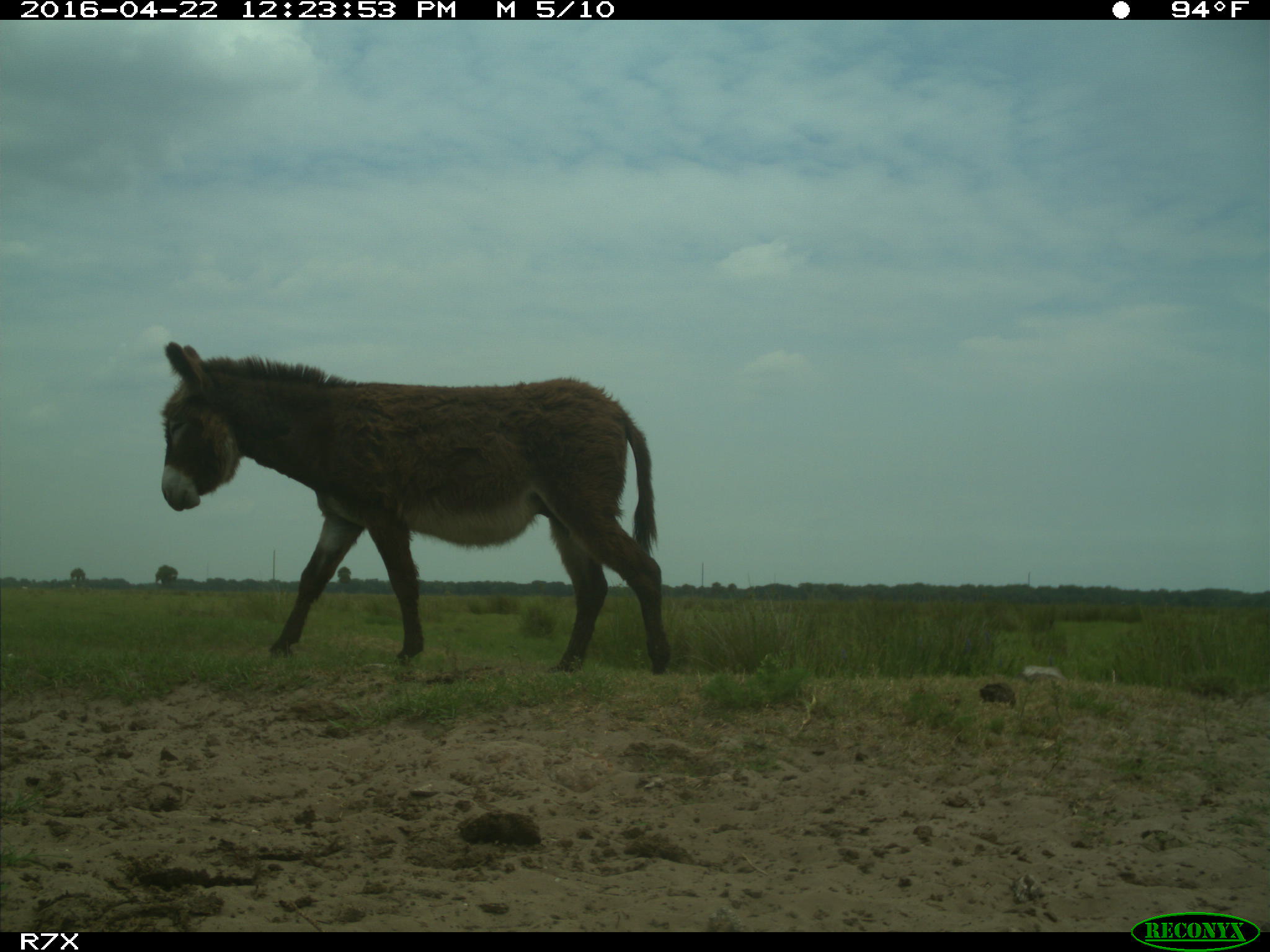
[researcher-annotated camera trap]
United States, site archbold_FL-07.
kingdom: Animalia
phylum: Chordata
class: Mammalia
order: Artiodactyla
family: Bovidae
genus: Bos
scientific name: Bos taurus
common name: domestic cow